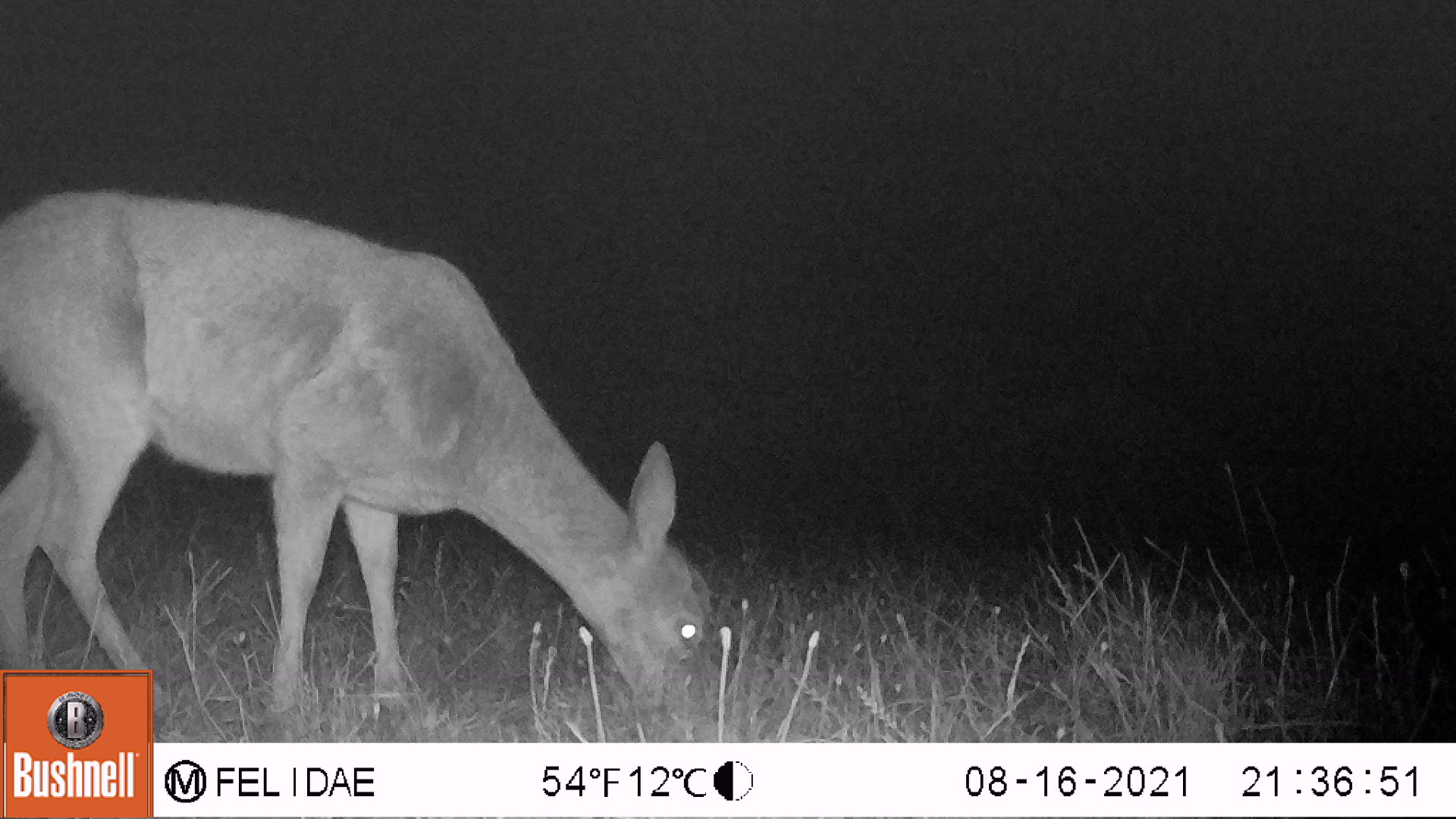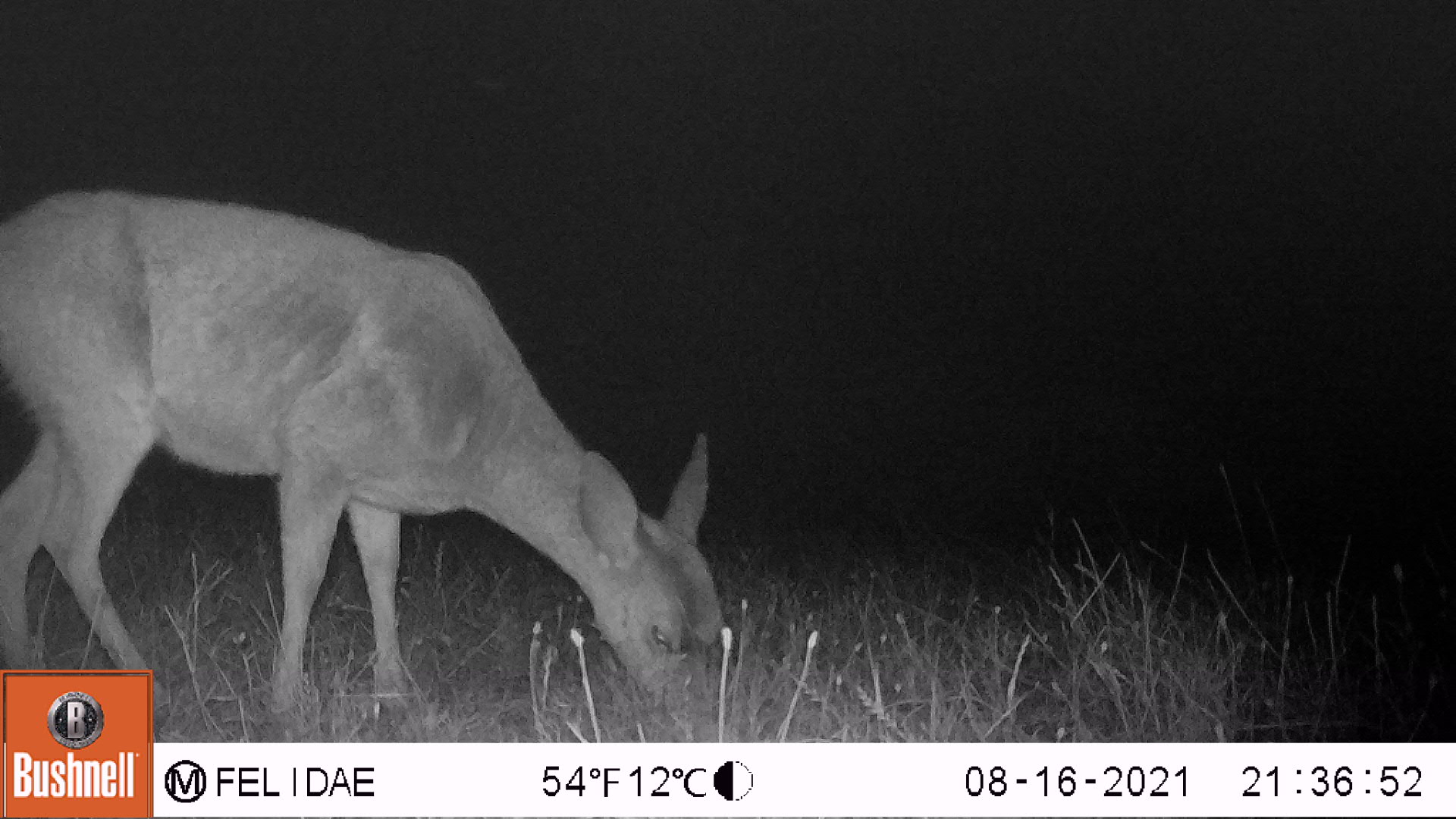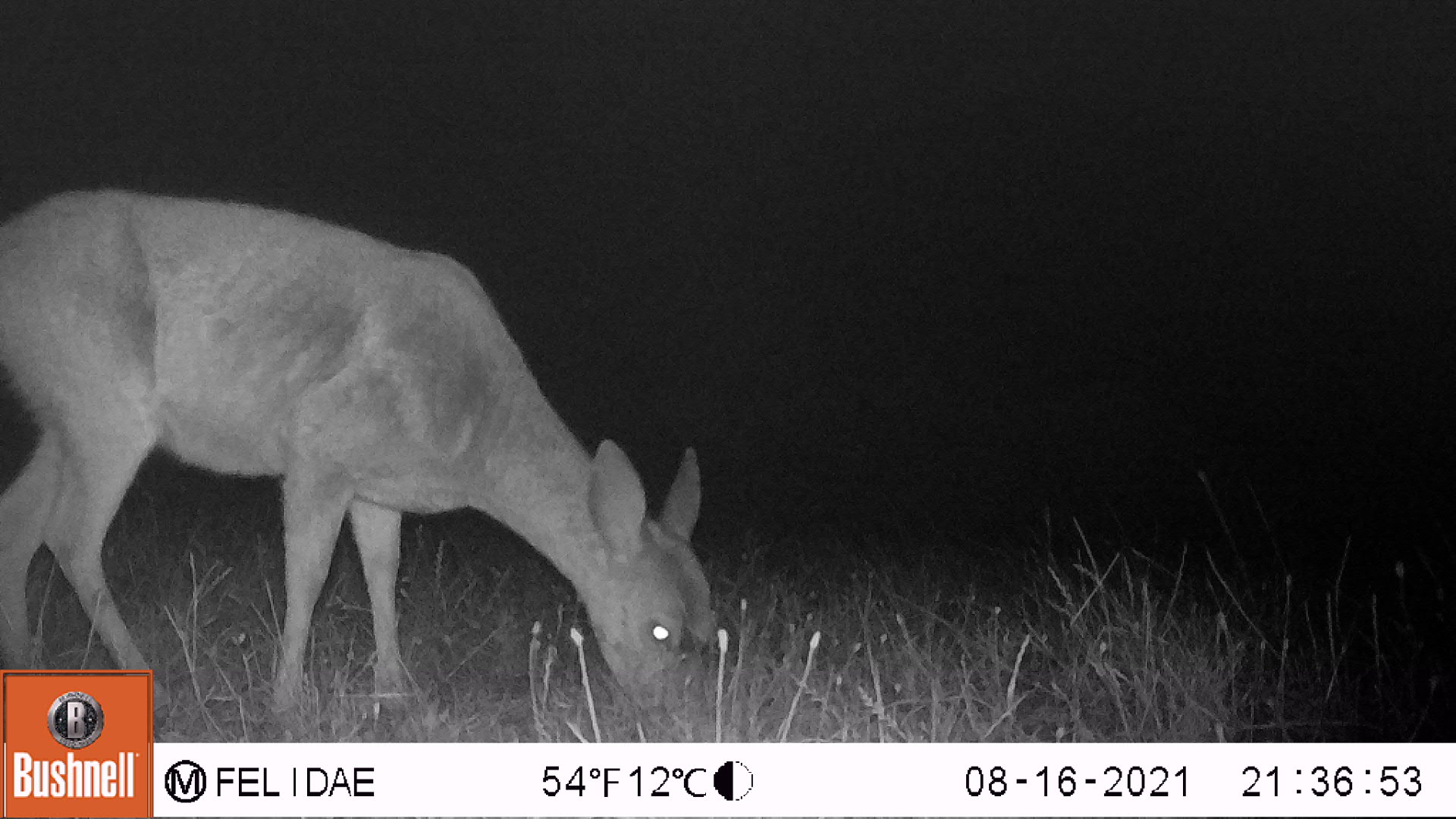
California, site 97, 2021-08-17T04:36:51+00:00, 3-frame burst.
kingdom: Animalia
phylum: Chordata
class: Mammalia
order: Artiodactyla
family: Cervidae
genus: Odocoileus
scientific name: Odocoileus hemionus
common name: mule deer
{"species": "mule deer (Odocoileus hemionus)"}